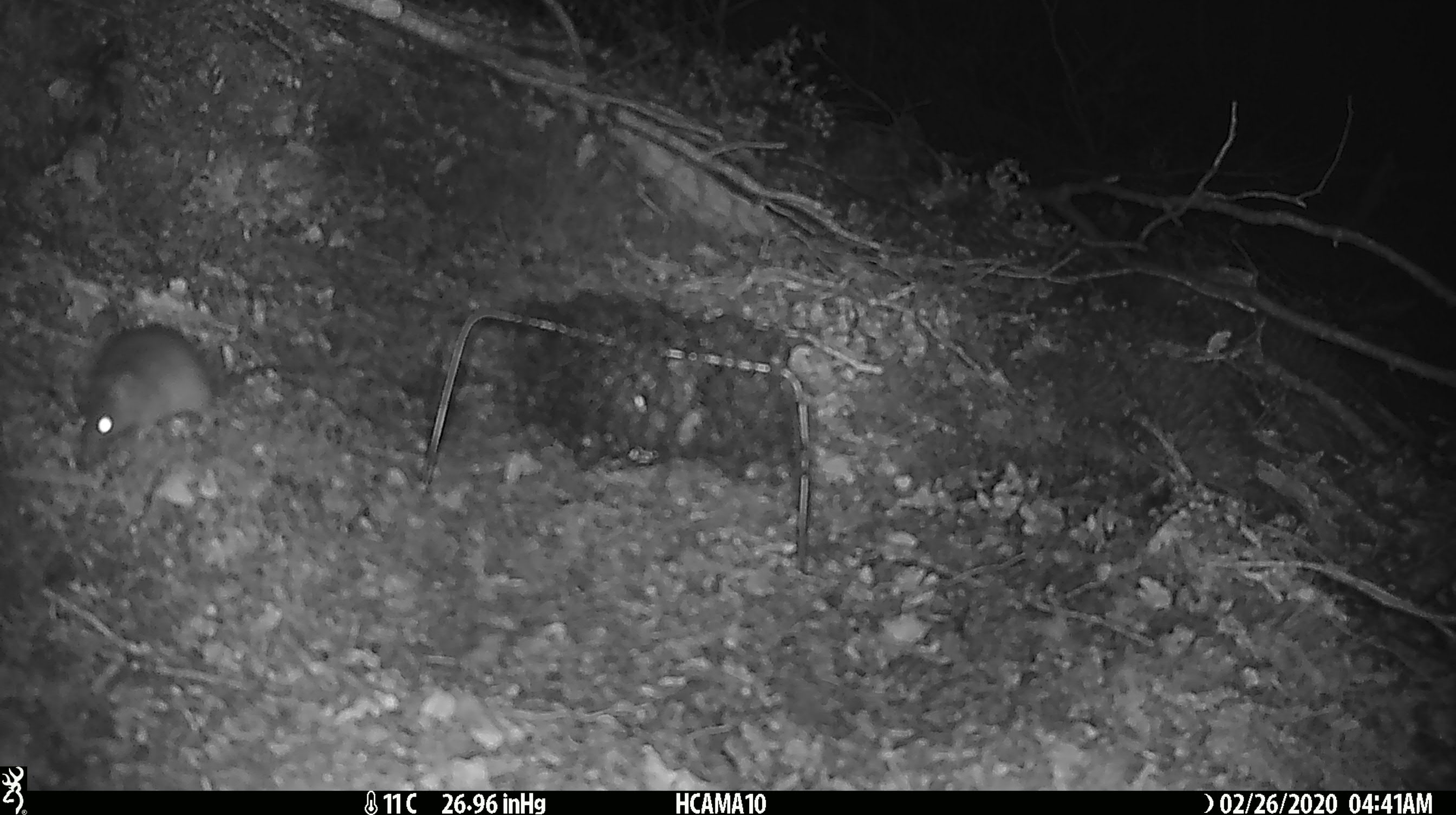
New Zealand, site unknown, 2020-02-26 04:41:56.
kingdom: Animalia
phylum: Chordata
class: Mammalia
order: Rodentia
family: Muridae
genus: Mus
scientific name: Mus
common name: mouse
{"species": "mouse (Mus)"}